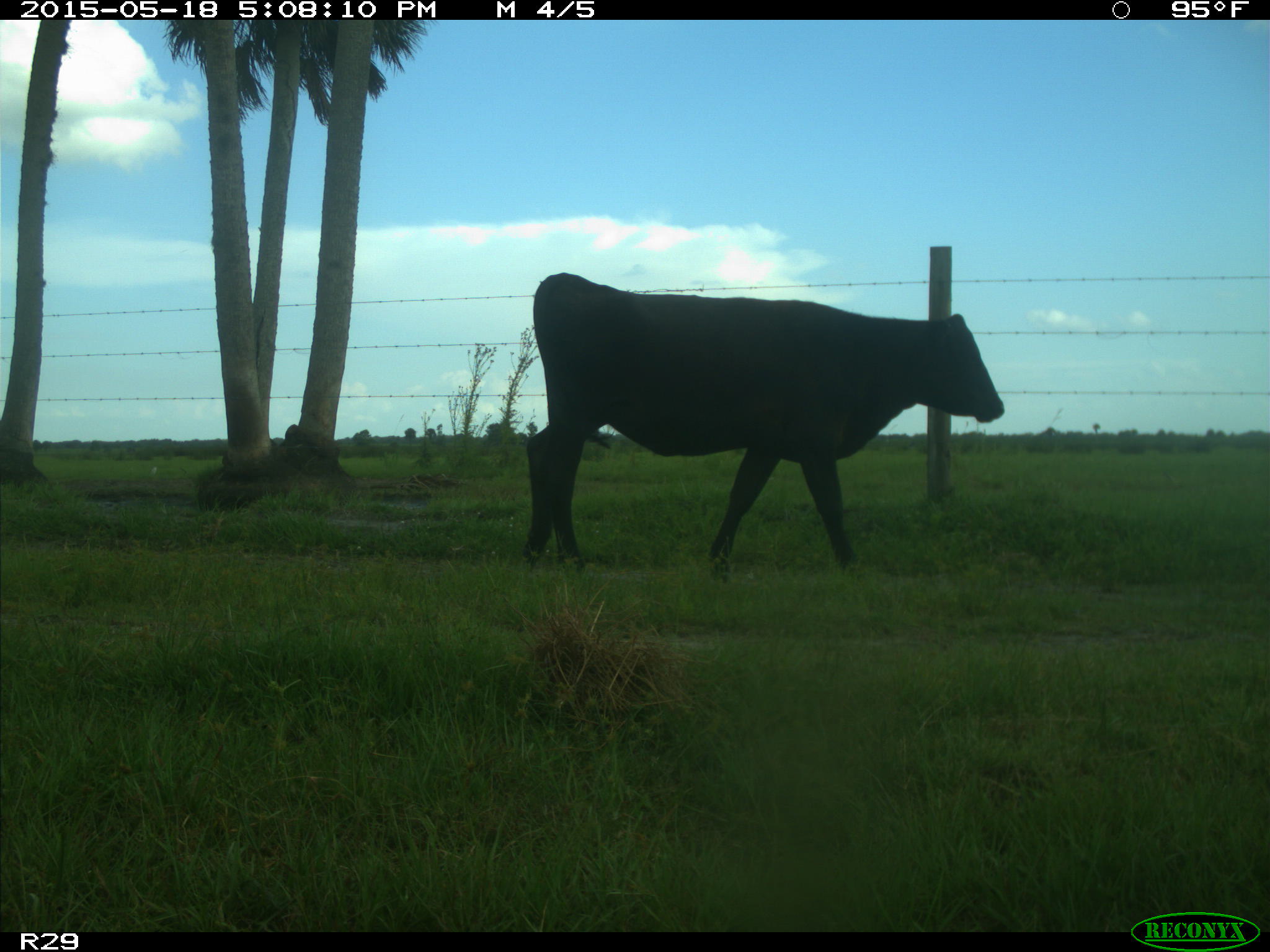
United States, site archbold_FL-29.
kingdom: Animalia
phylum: Chordata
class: Mammalia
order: Artiodactyla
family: Bovidae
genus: Bos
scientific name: Bos taurus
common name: domestic cow